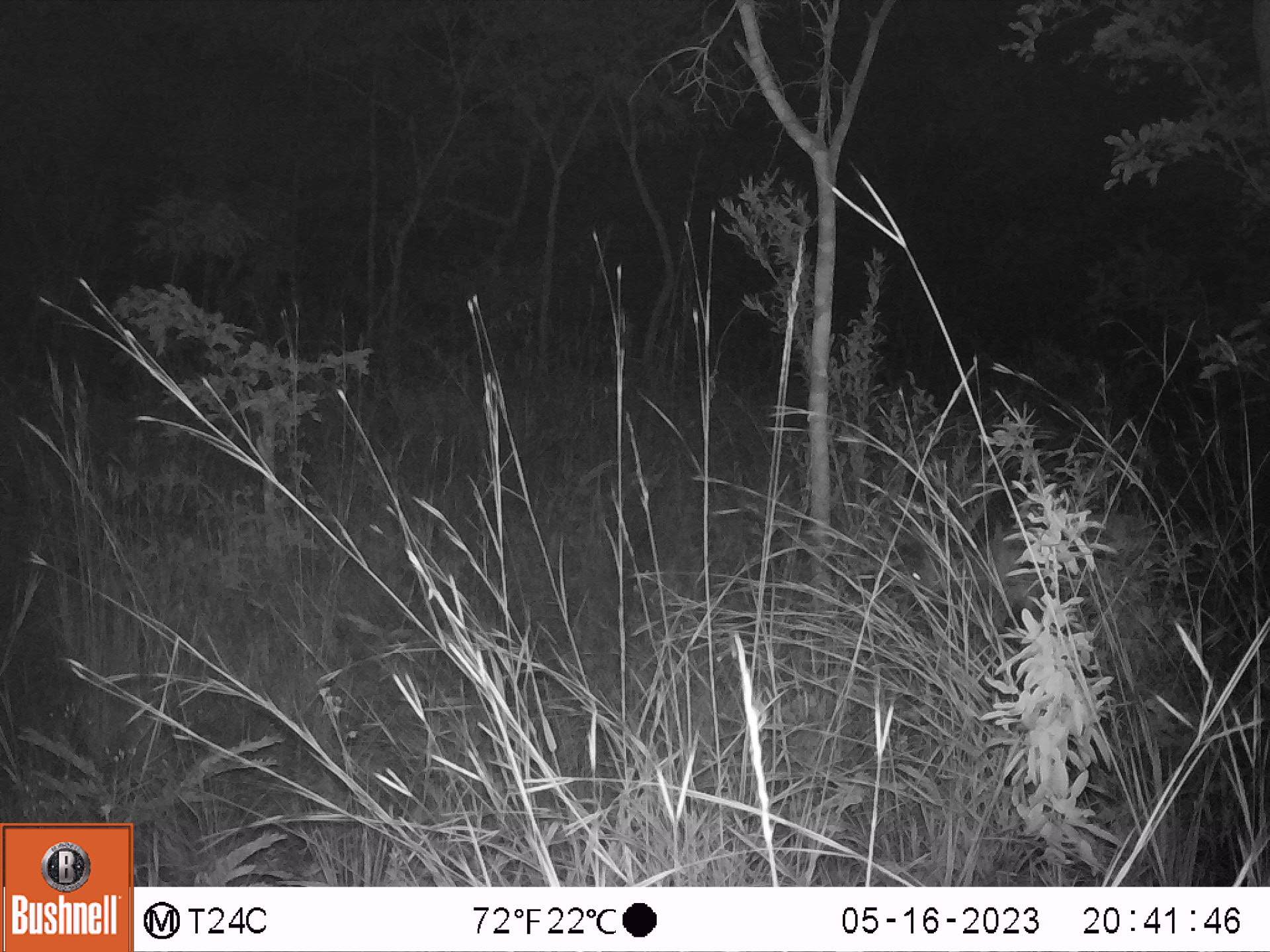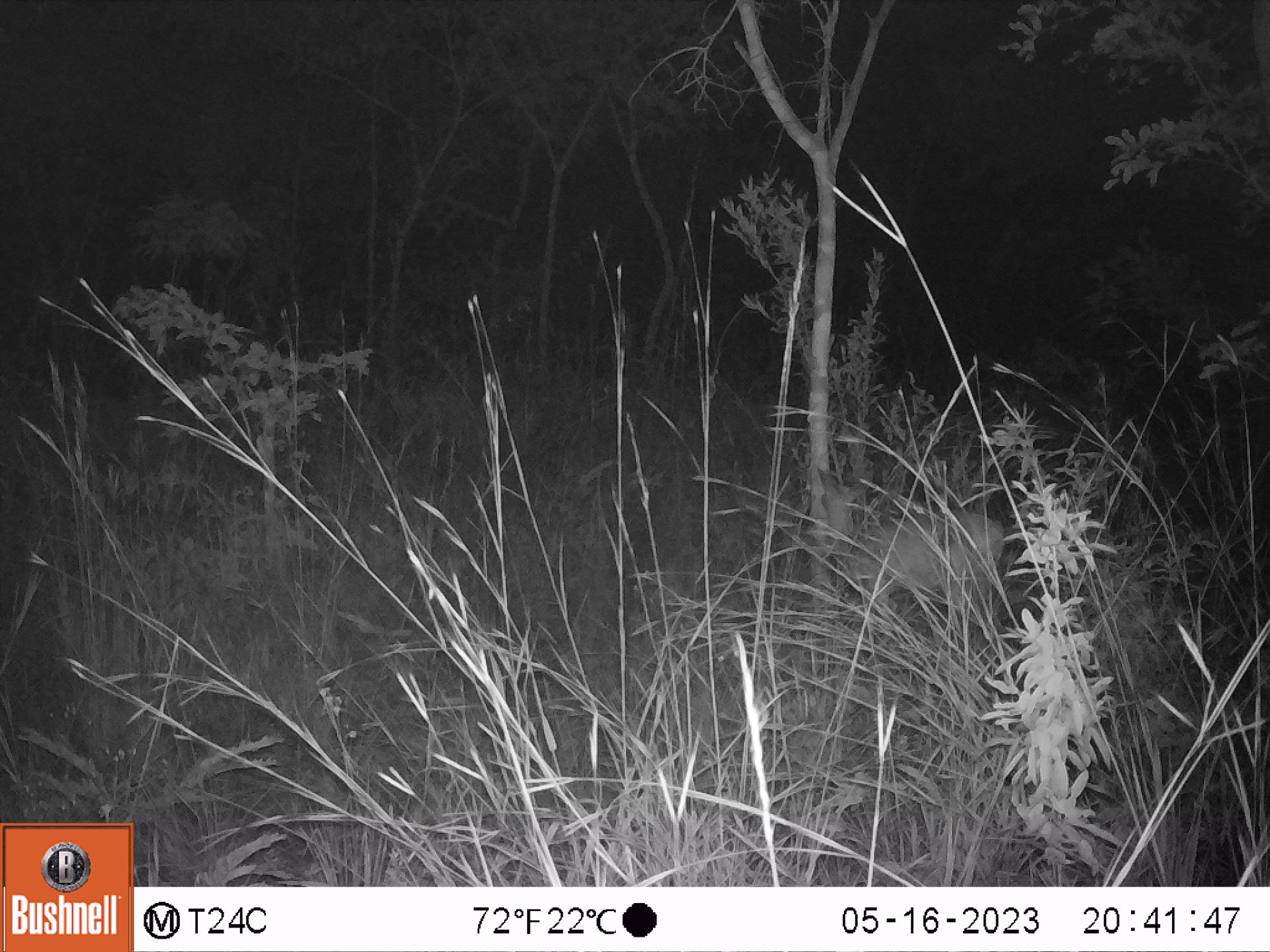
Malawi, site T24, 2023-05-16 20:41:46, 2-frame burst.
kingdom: Animalia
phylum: Chordata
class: Mammalia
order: Artiodactyla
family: Bovidae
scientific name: Antilopinae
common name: small antelope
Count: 1.